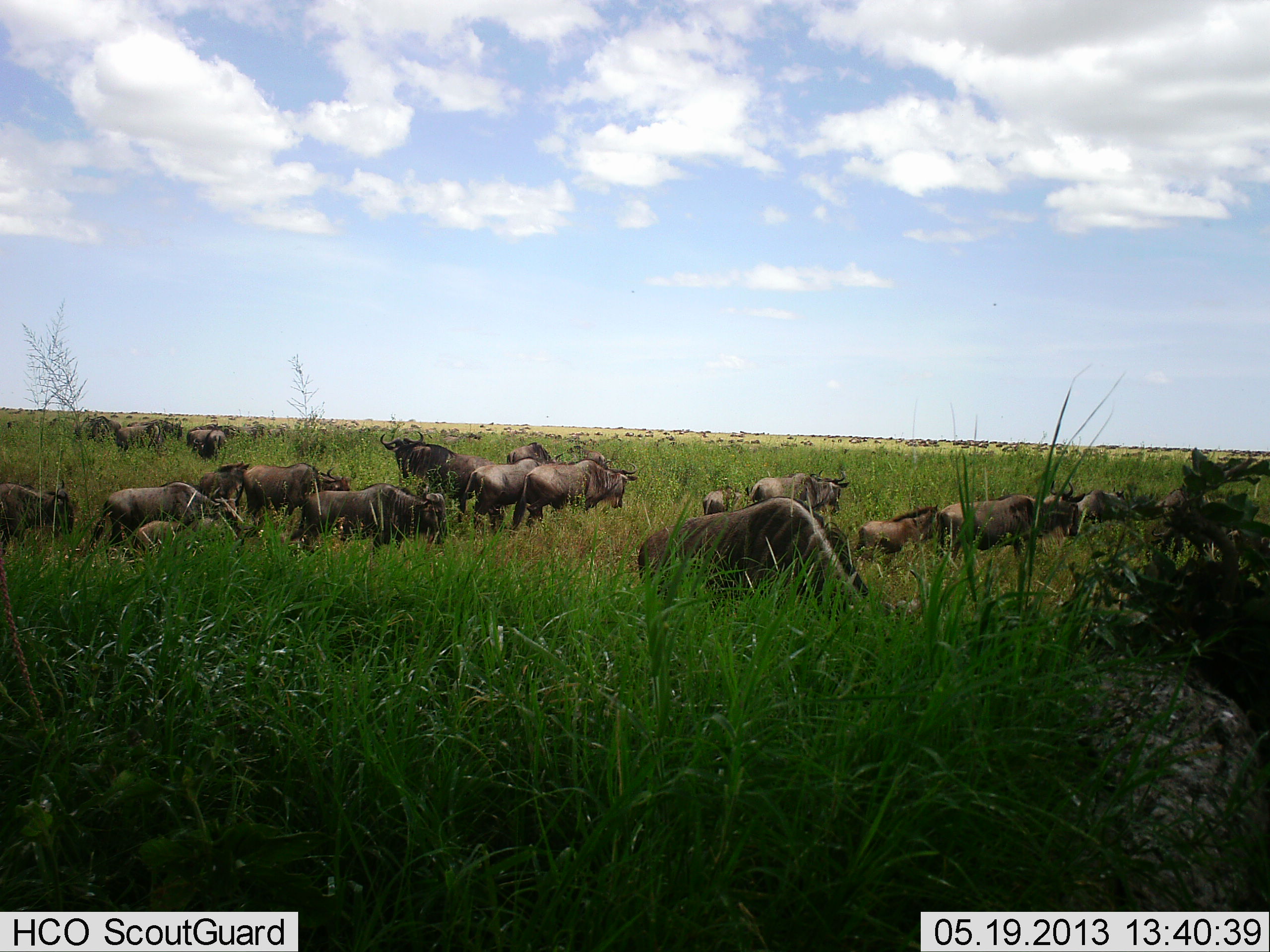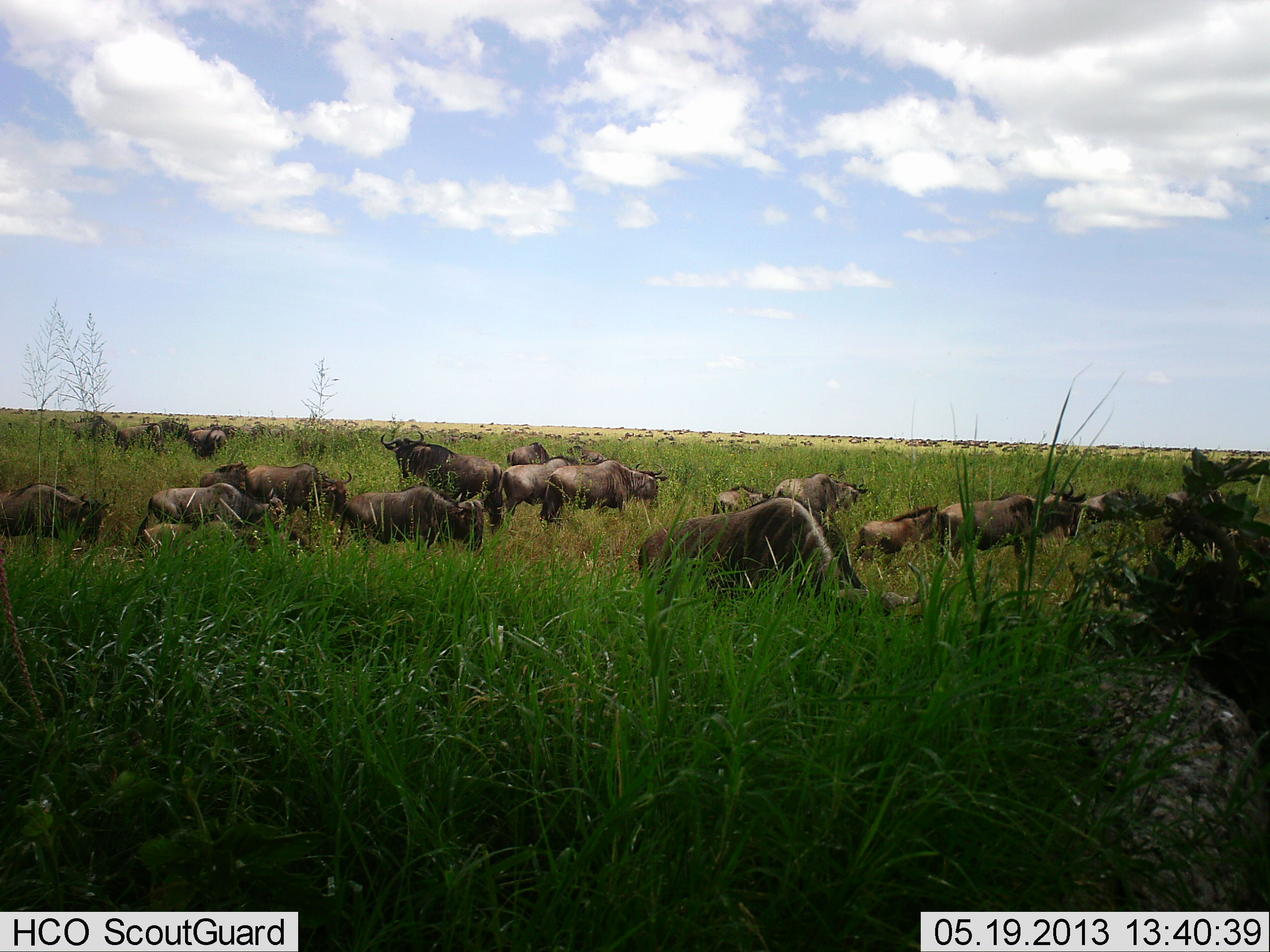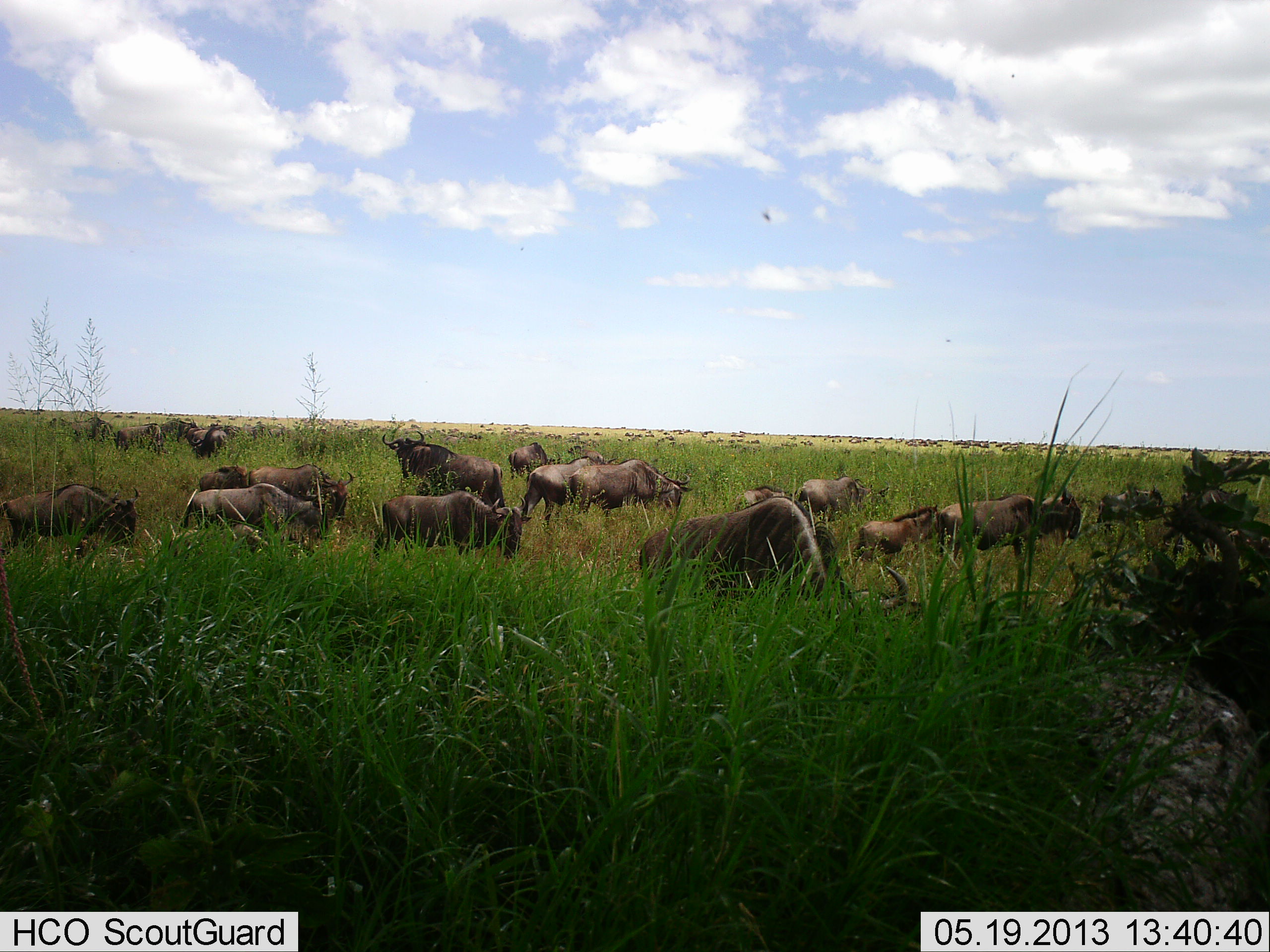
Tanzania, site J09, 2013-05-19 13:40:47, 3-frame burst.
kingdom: Animalia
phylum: Chordata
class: Mammalia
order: Artiodactyla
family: Bovidae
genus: Connochaetes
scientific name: Connochaetes taurinus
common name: blue wildebeest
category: wildebeest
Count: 11-50.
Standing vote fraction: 50%.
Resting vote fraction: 39%.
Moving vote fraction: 67%.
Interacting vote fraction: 17%.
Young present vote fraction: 11%.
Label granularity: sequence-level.